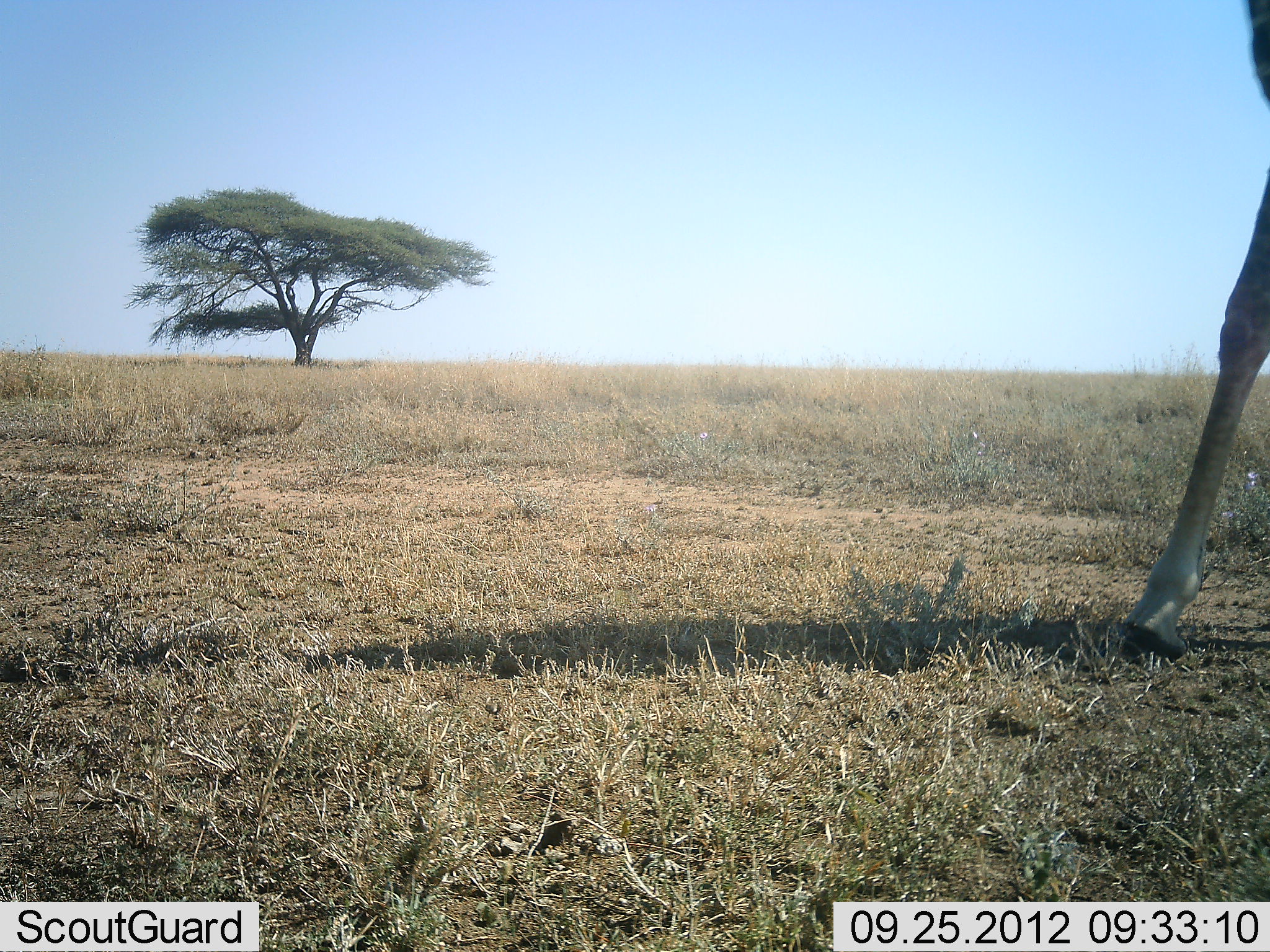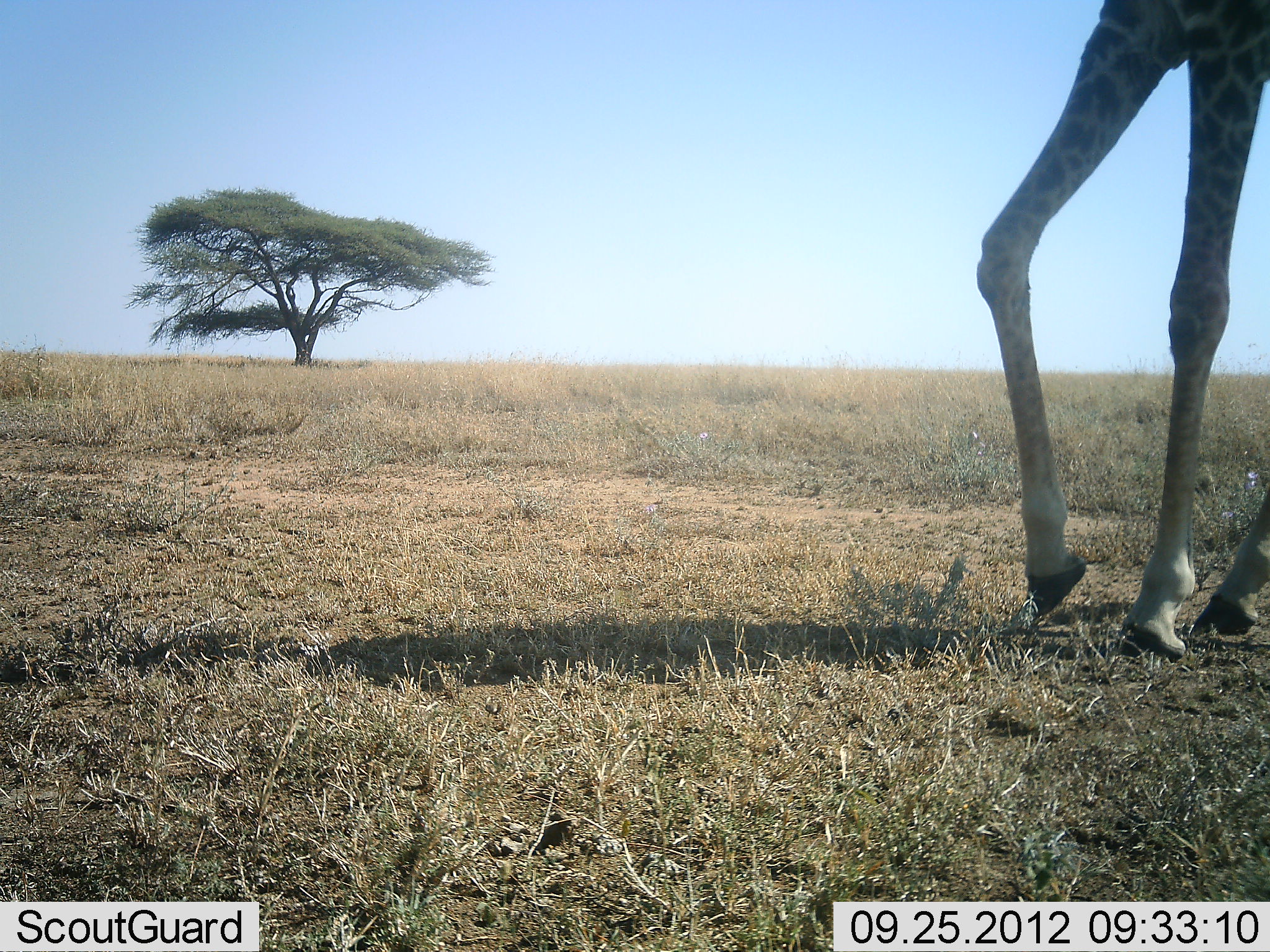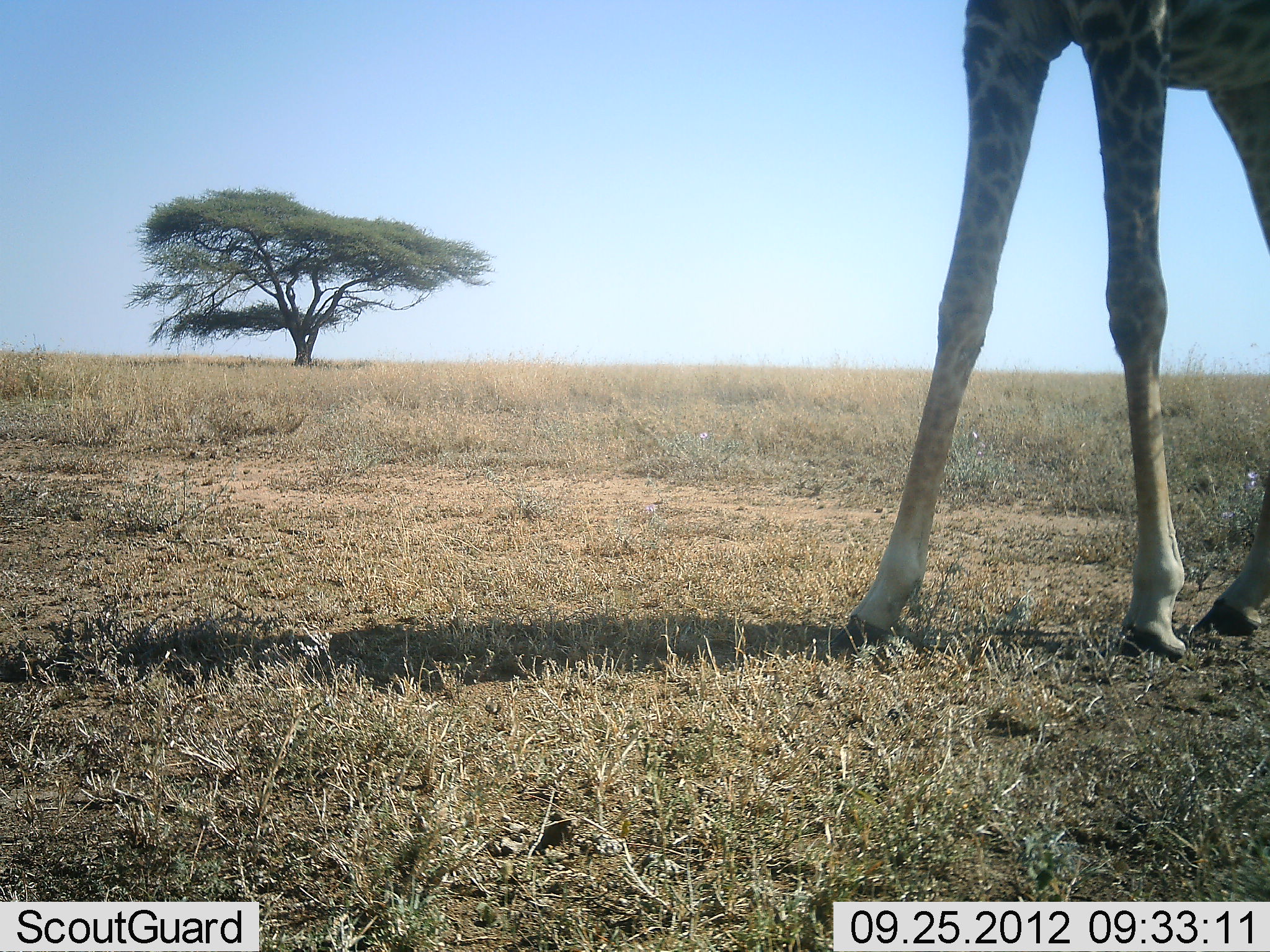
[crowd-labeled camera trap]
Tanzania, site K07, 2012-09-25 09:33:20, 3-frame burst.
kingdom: Animalia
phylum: Chordata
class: Mammalia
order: Artiodactyla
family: Giraffidae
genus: Giraffa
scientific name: Giraffa camelopardalis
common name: giraffe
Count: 1.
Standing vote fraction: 10%.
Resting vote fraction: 0%.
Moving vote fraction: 90%.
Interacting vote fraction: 0%.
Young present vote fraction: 0%.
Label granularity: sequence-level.